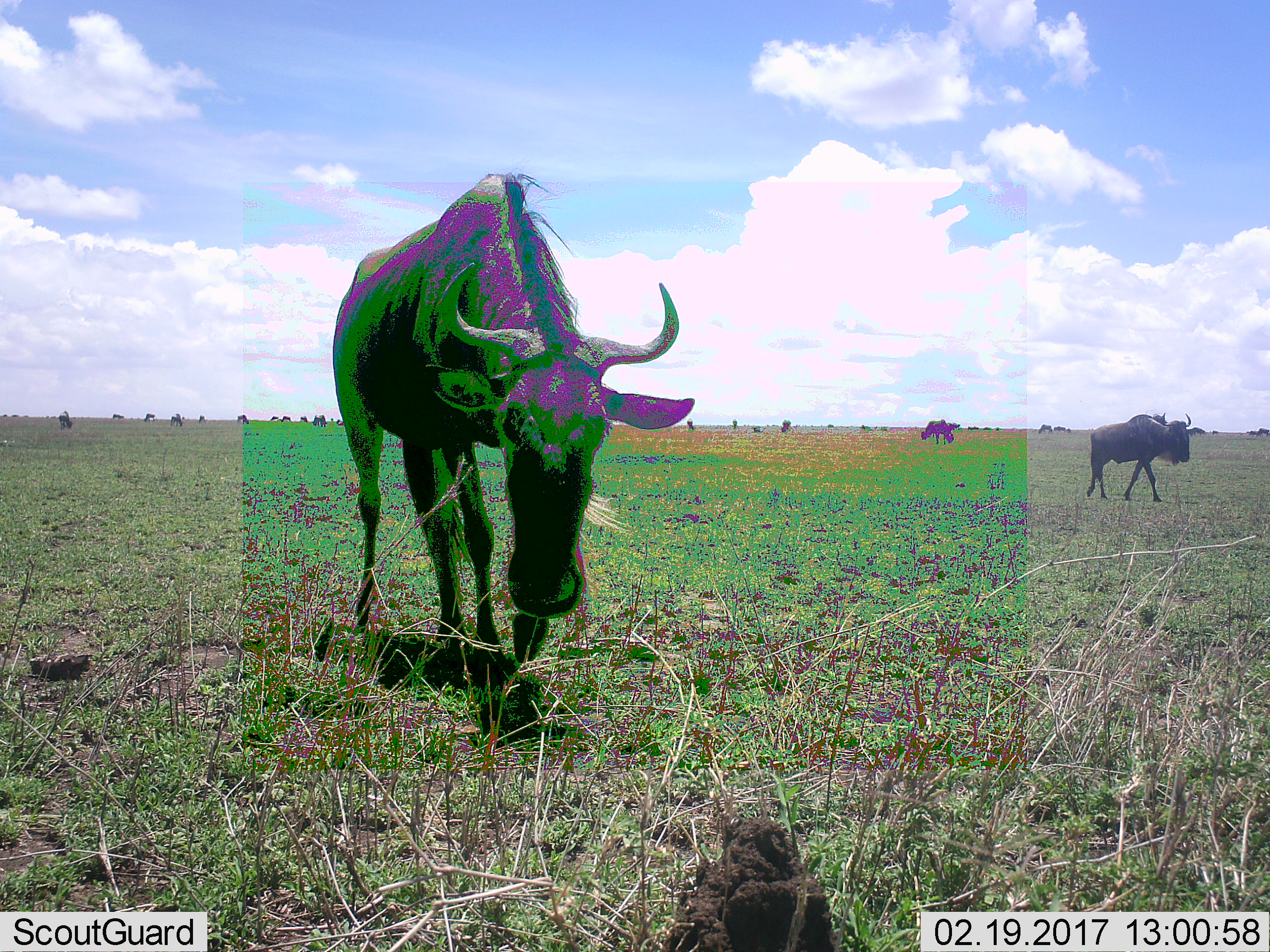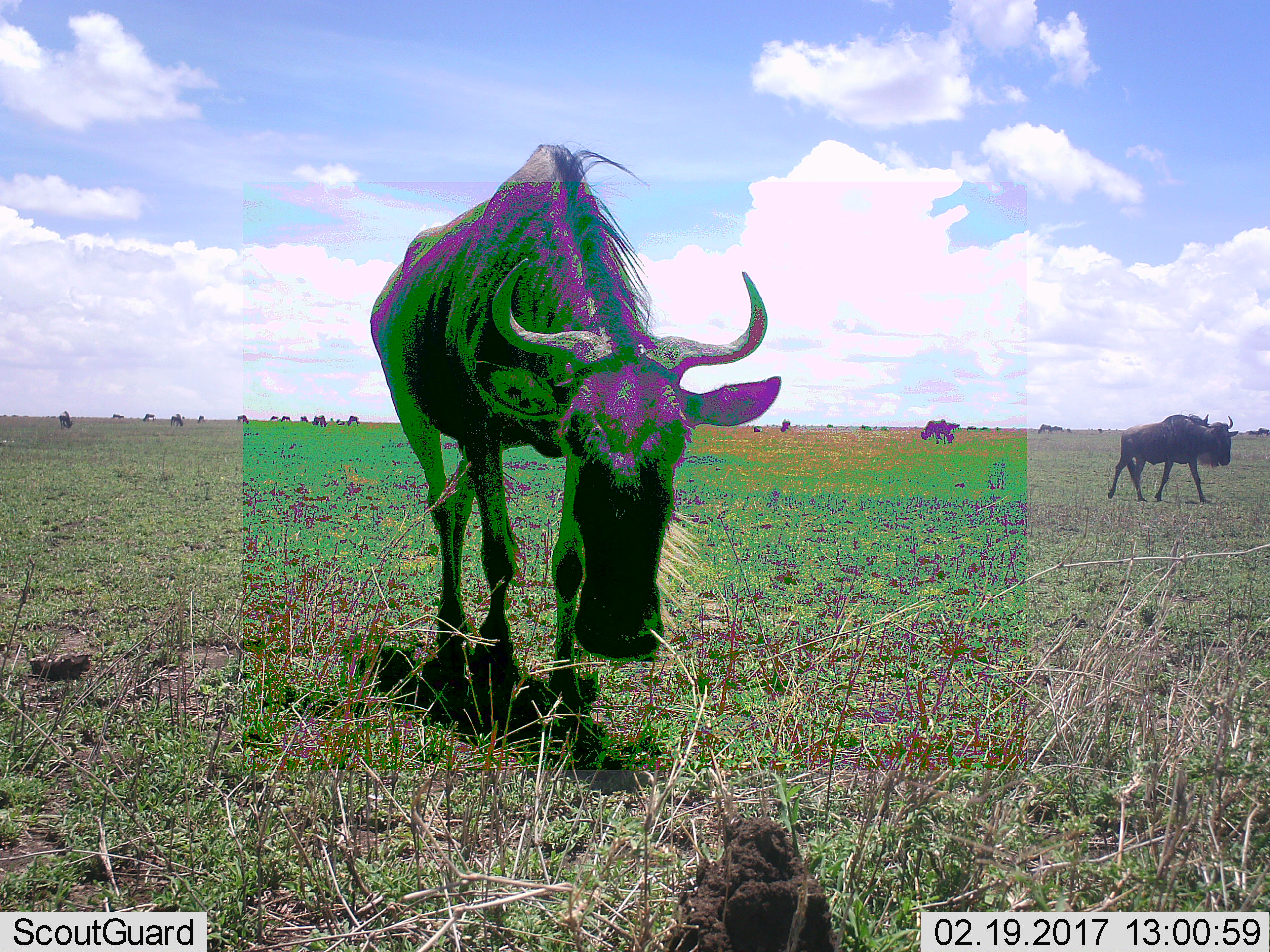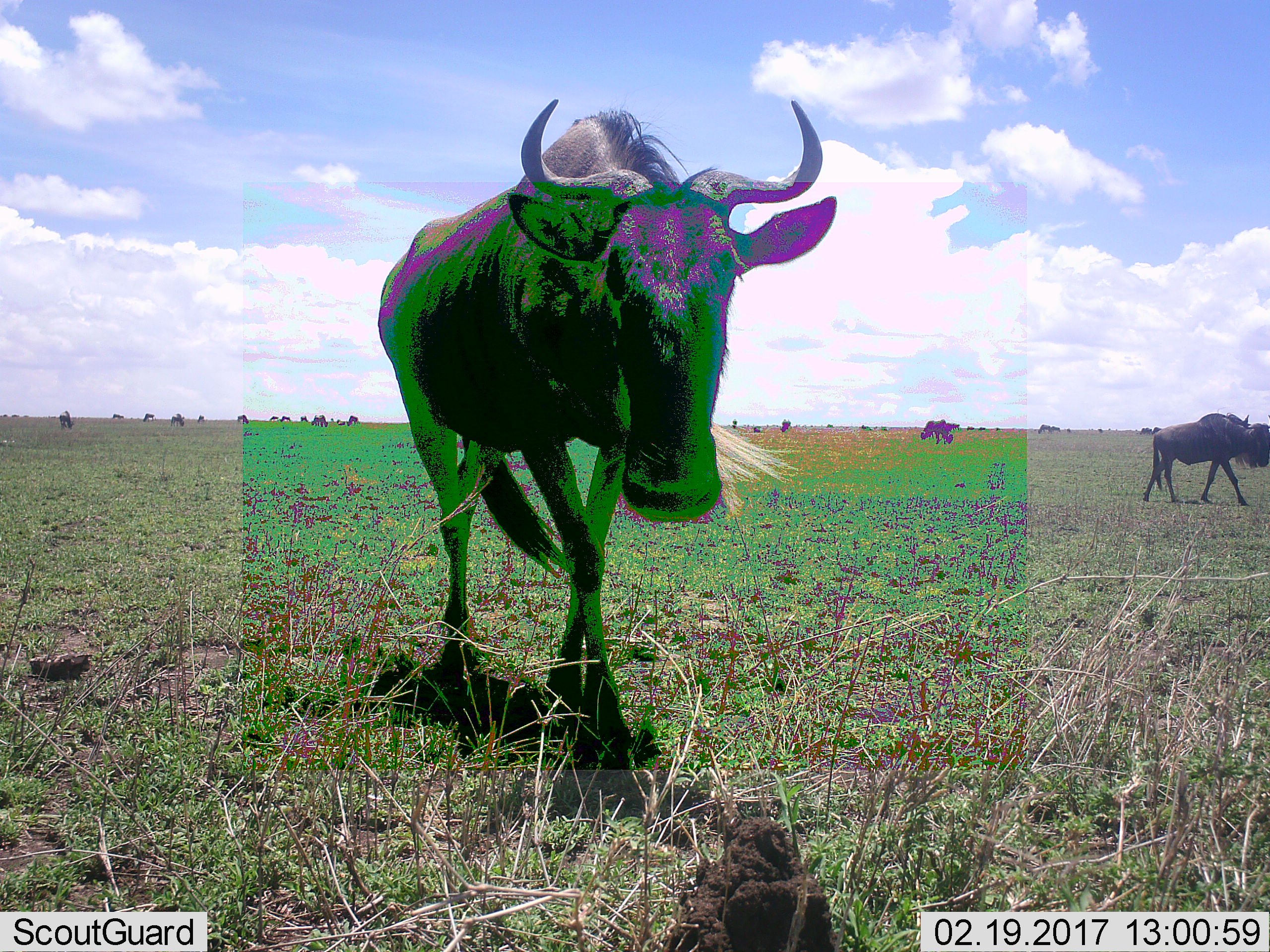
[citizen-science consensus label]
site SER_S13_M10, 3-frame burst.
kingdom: Animalia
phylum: Chordata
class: Mammalia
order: Artiodactyla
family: Bovidae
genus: Connochaetes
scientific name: Connochaetes taurinus taurinus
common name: blue wildebeest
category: wildebeestblue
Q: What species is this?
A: Wildebeestblue (blue wildebeest) (Connochaetes taurinus taurinus).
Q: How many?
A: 11-50.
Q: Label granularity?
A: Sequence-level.